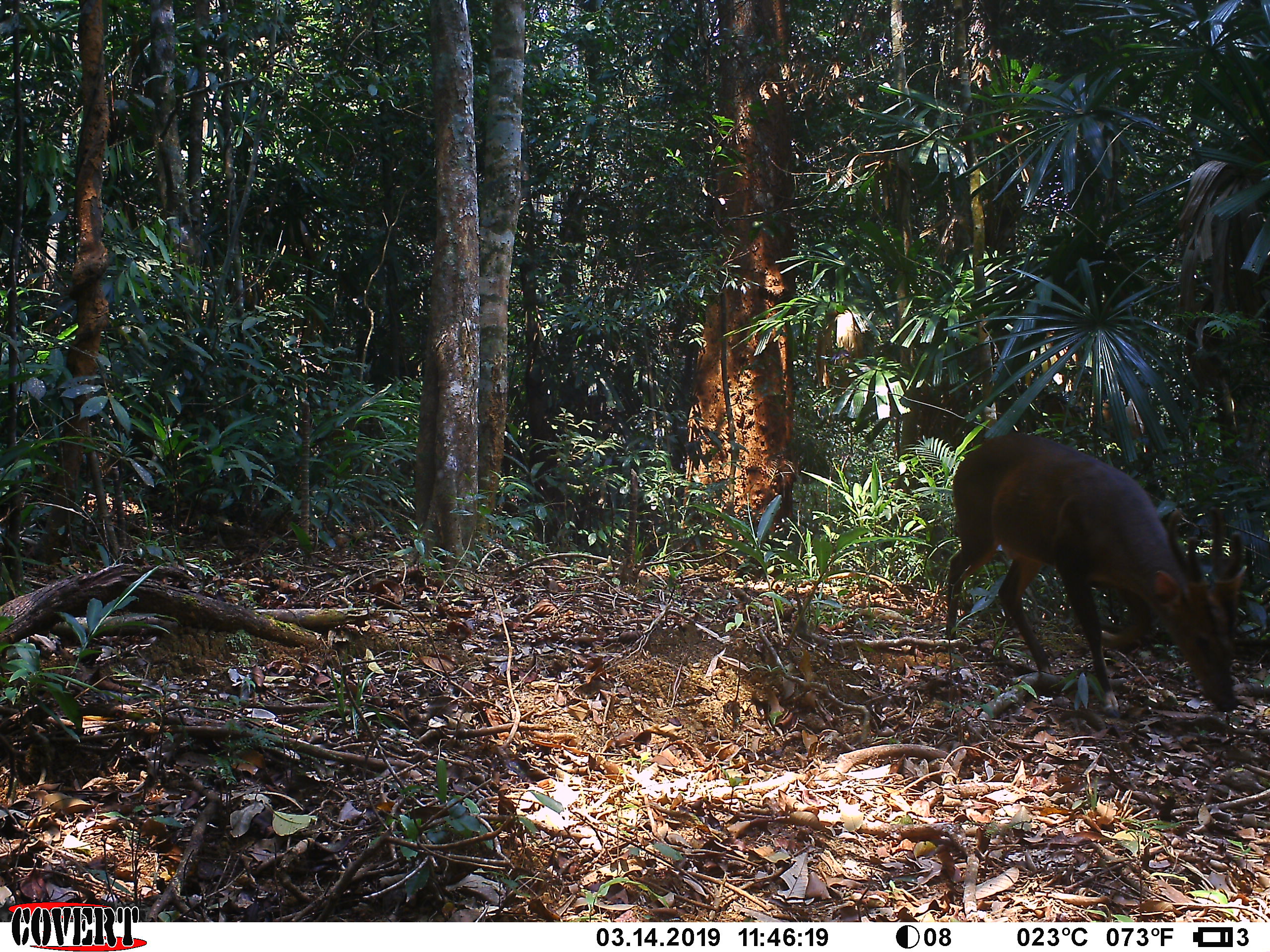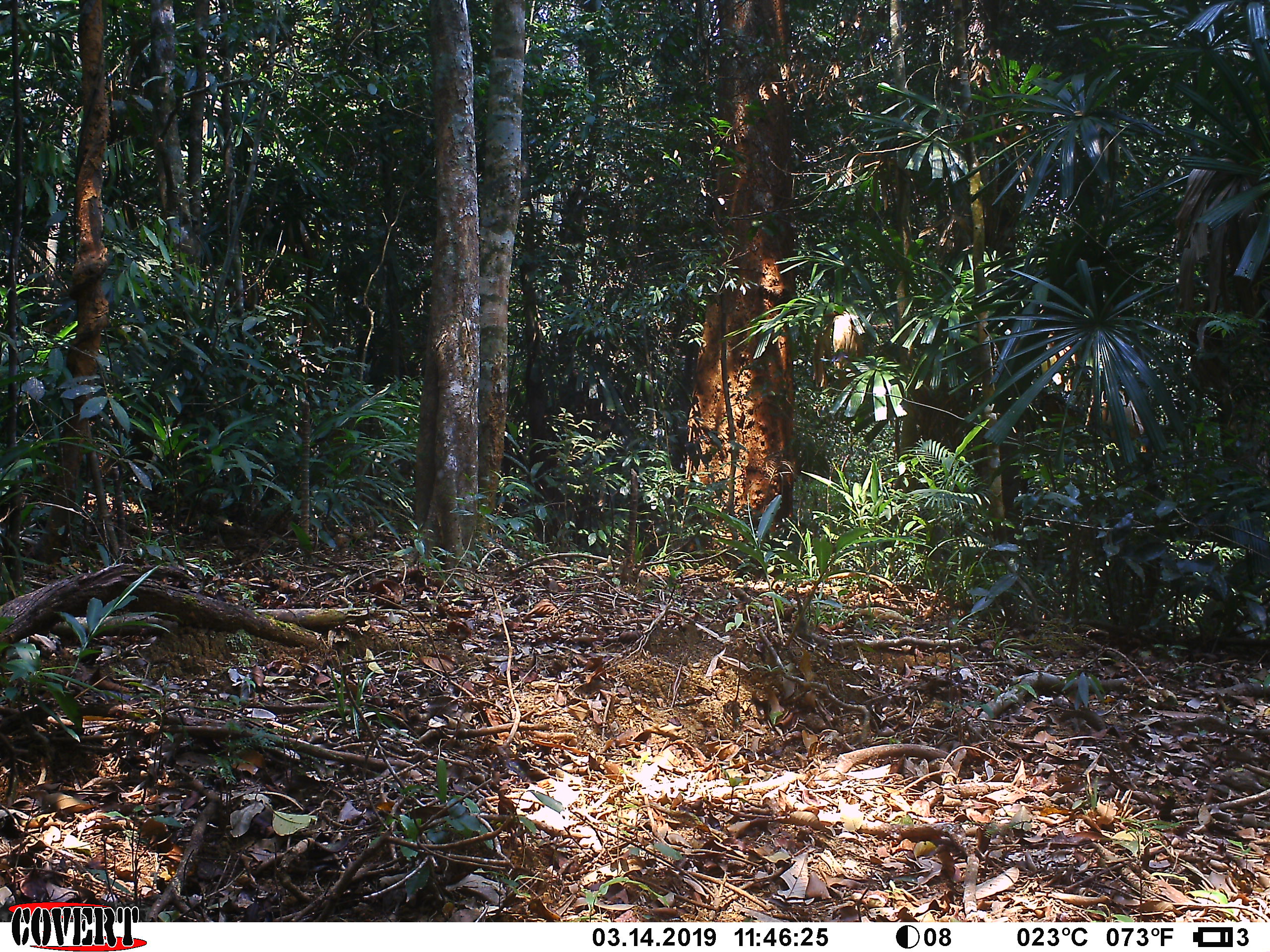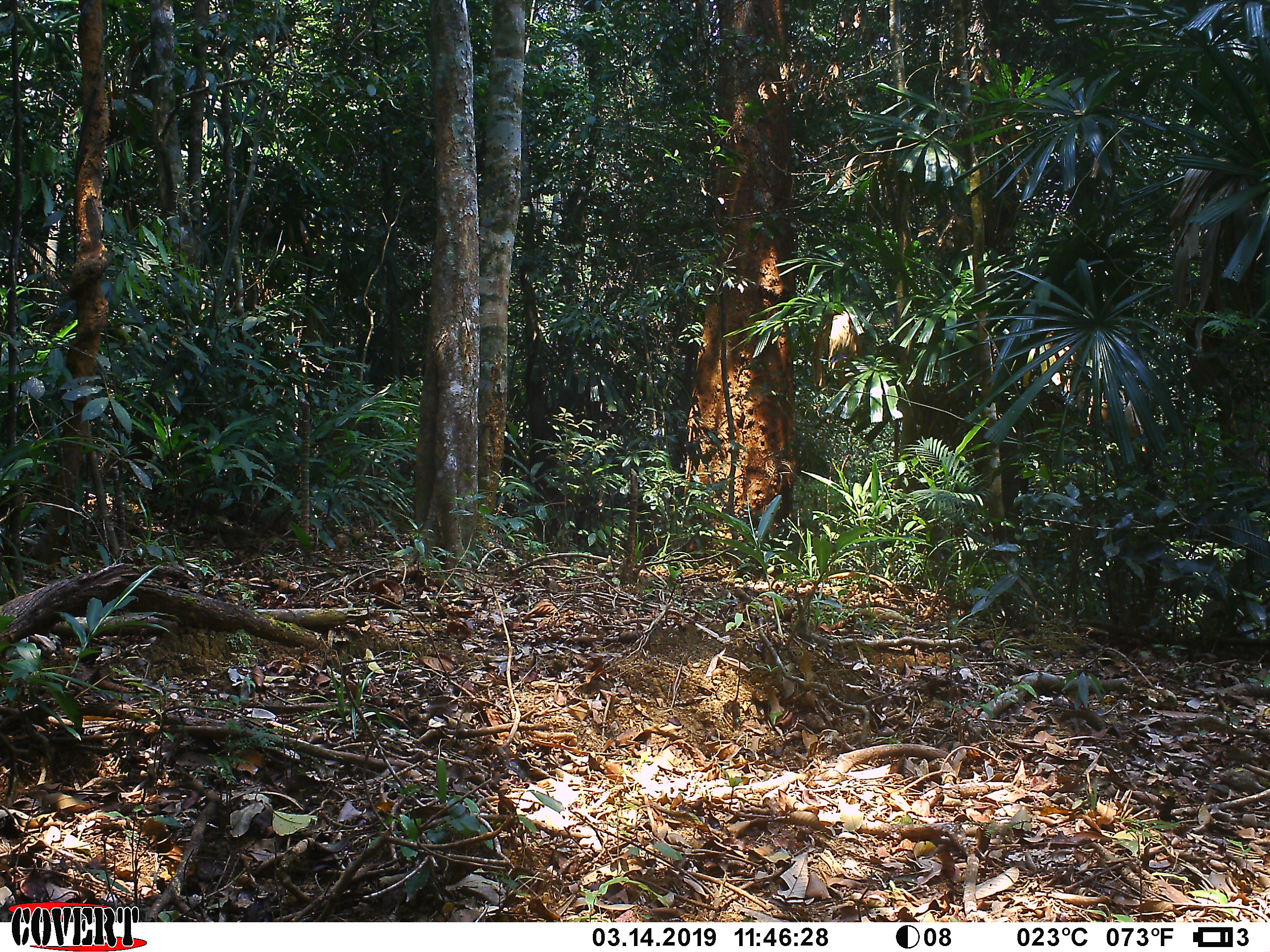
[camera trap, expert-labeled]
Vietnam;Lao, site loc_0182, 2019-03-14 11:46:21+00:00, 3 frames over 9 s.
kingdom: Animalia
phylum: Chordata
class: Mammalia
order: Artiodactyla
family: Cervidae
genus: Muntiacus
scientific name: Muntiacus vuquangensis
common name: large-antlered muntjac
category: large antlered muntjac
Large antlered muntjac (large-antlered muntjac) (Muntiacus vuquangensis). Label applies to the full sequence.